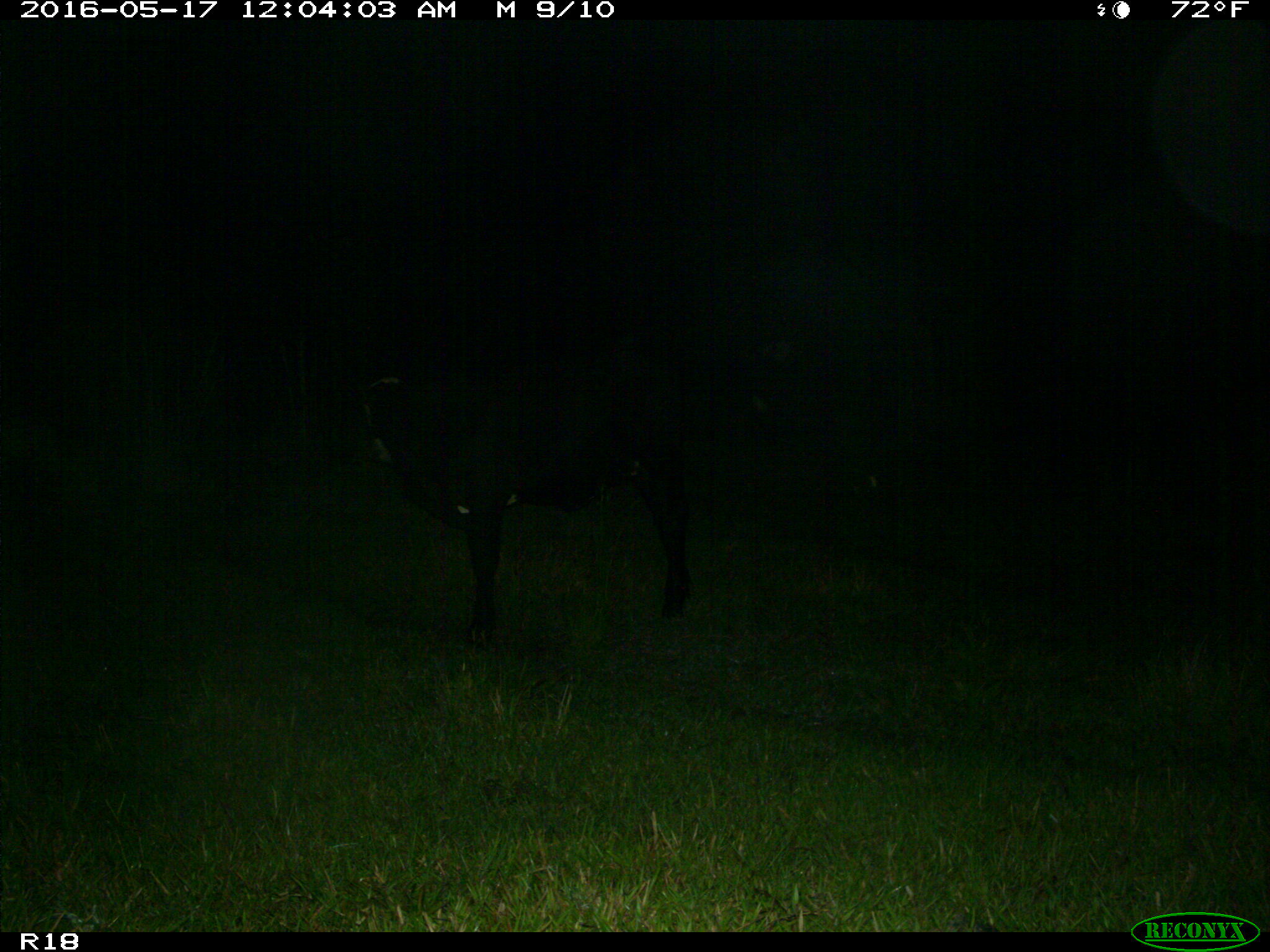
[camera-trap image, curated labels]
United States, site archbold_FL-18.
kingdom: Animalia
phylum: Chordata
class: Mammalia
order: Artiodactyla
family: Bovidae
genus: Bos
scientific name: Bos taurus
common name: domestic cow